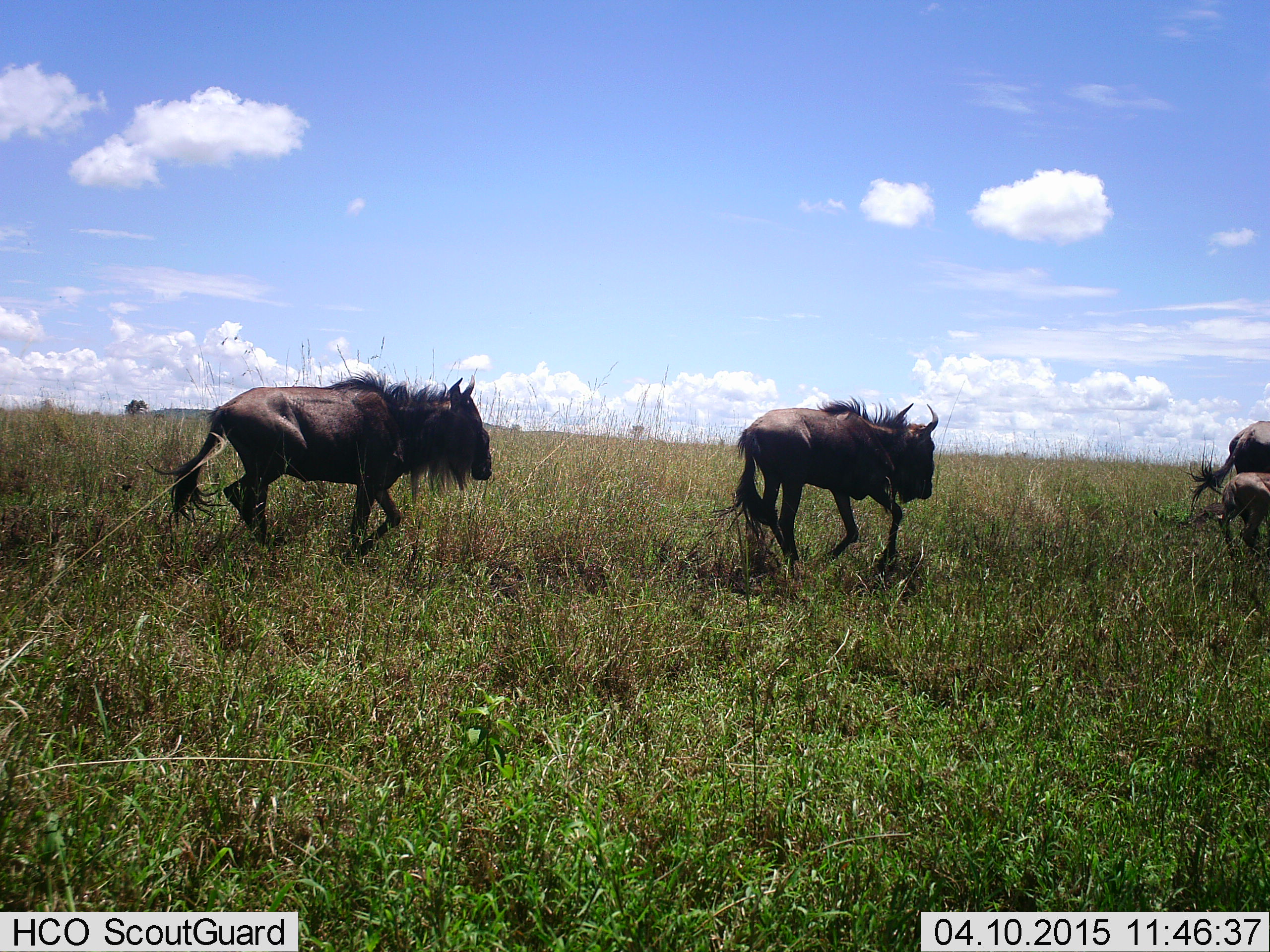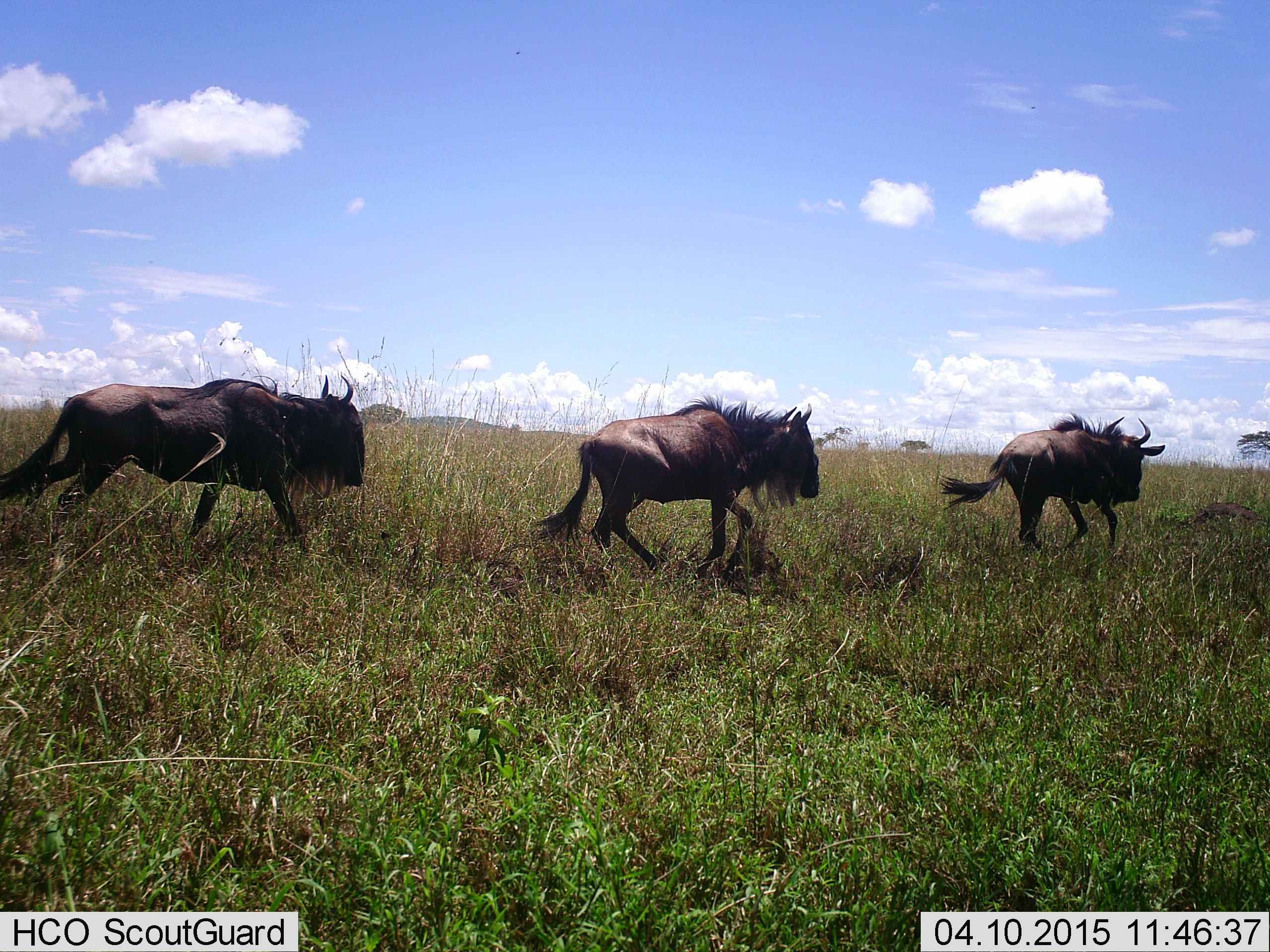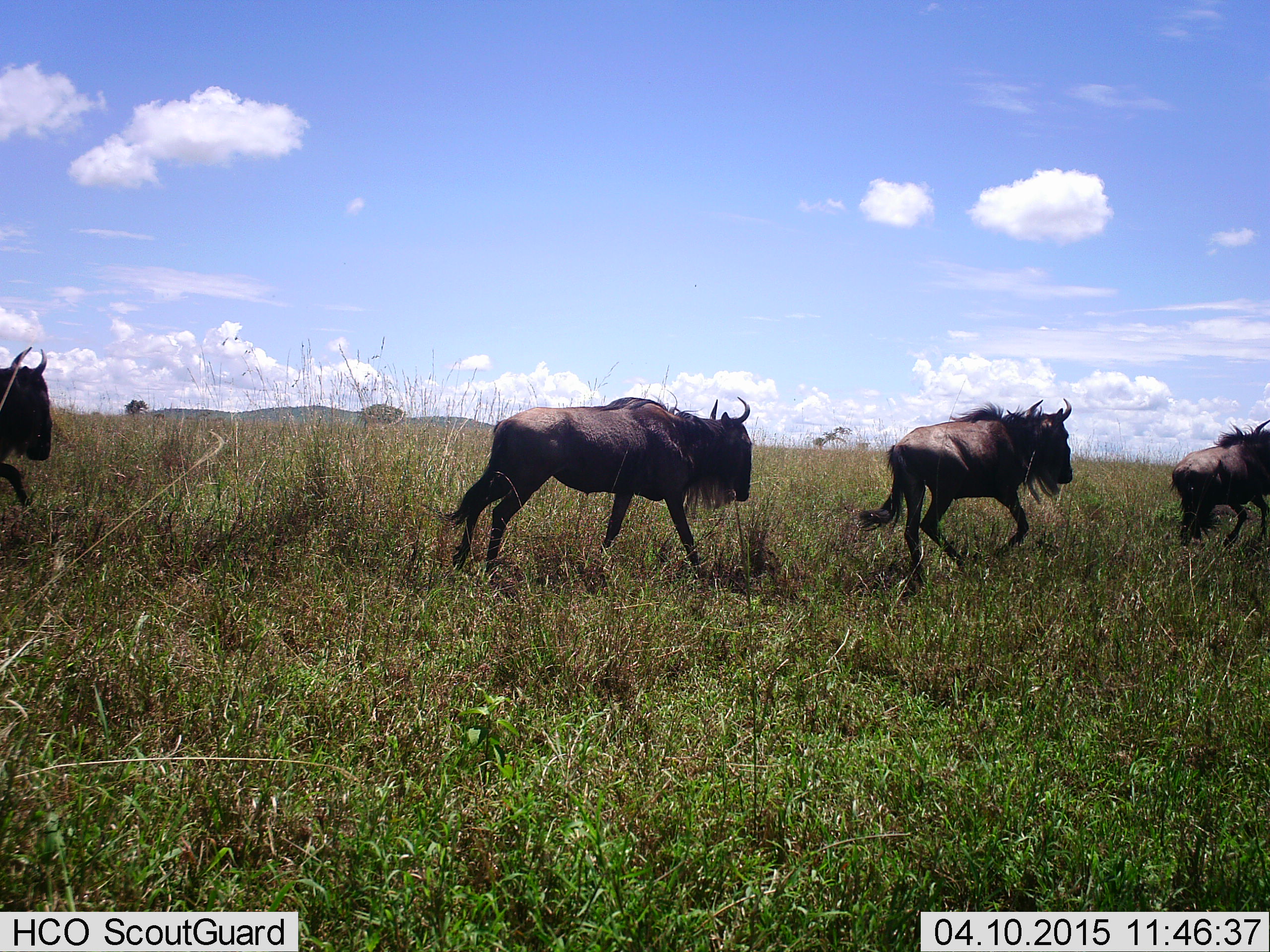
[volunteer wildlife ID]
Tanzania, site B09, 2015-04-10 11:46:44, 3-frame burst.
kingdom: Animalia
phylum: Chordata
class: Mammalia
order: Artiodactyla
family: Bovidae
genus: Connochaetes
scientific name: Connochaetes taurinus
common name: blue wildebeest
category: wildebeest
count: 4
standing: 0%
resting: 0%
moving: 100%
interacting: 0%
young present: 10%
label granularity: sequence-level